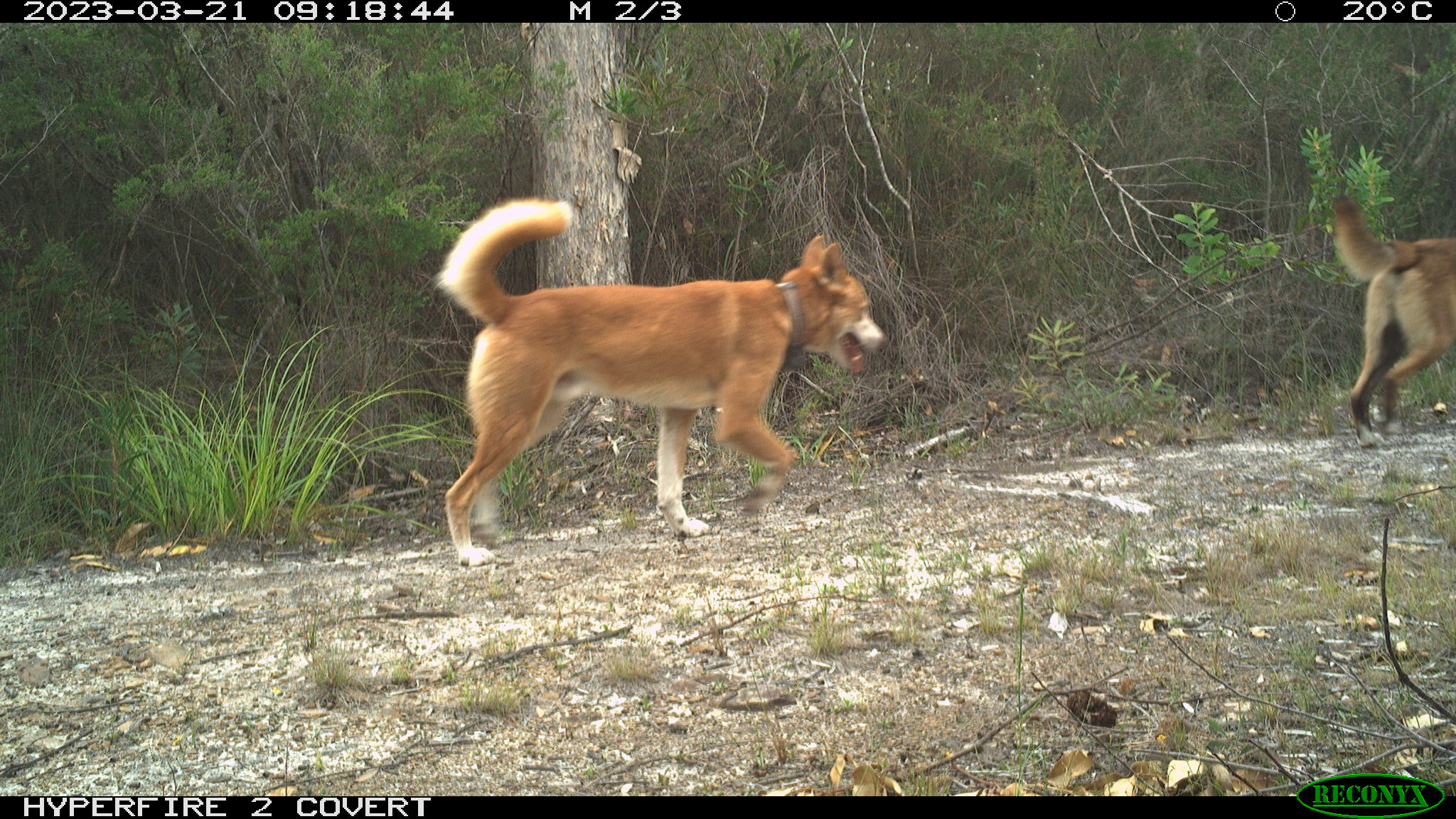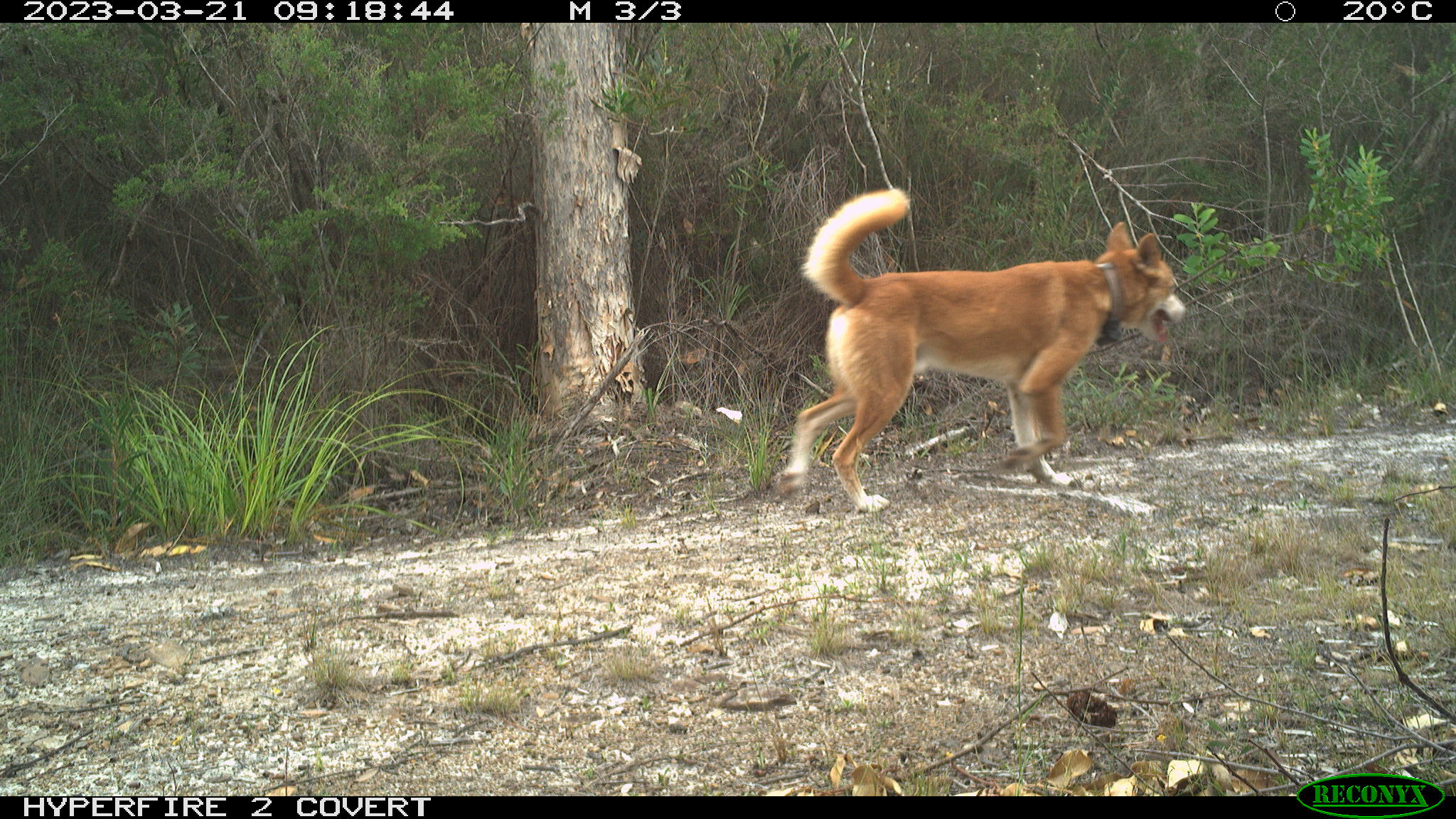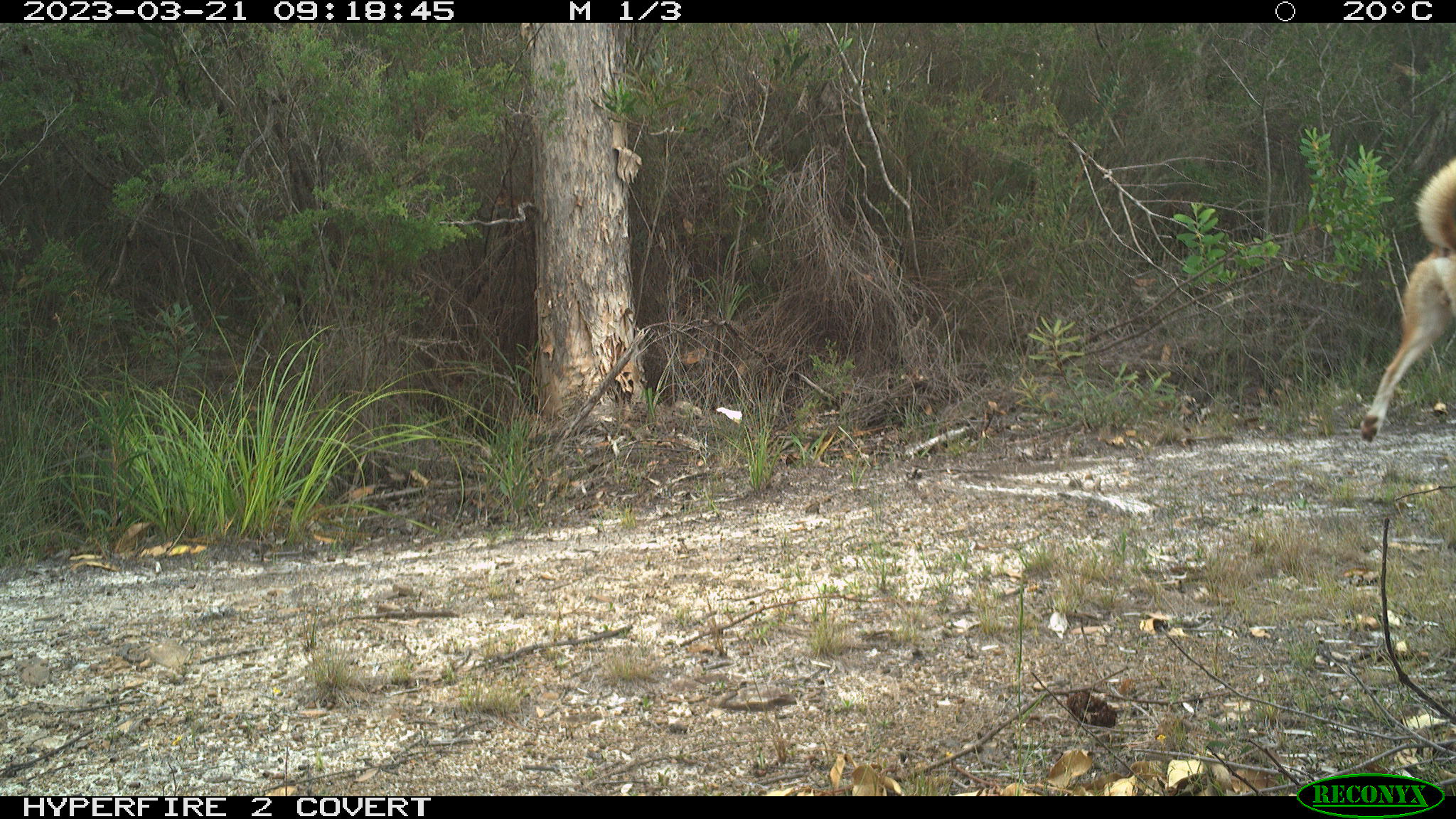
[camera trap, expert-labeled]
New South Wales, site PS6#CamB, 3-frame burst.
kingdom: Animalia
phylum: Chordata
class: Mammalia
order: Carnivora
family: Canidae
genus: Canis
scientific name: Canis familiaris dingo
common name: dingo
Dingo (Canis familiaris dingo).